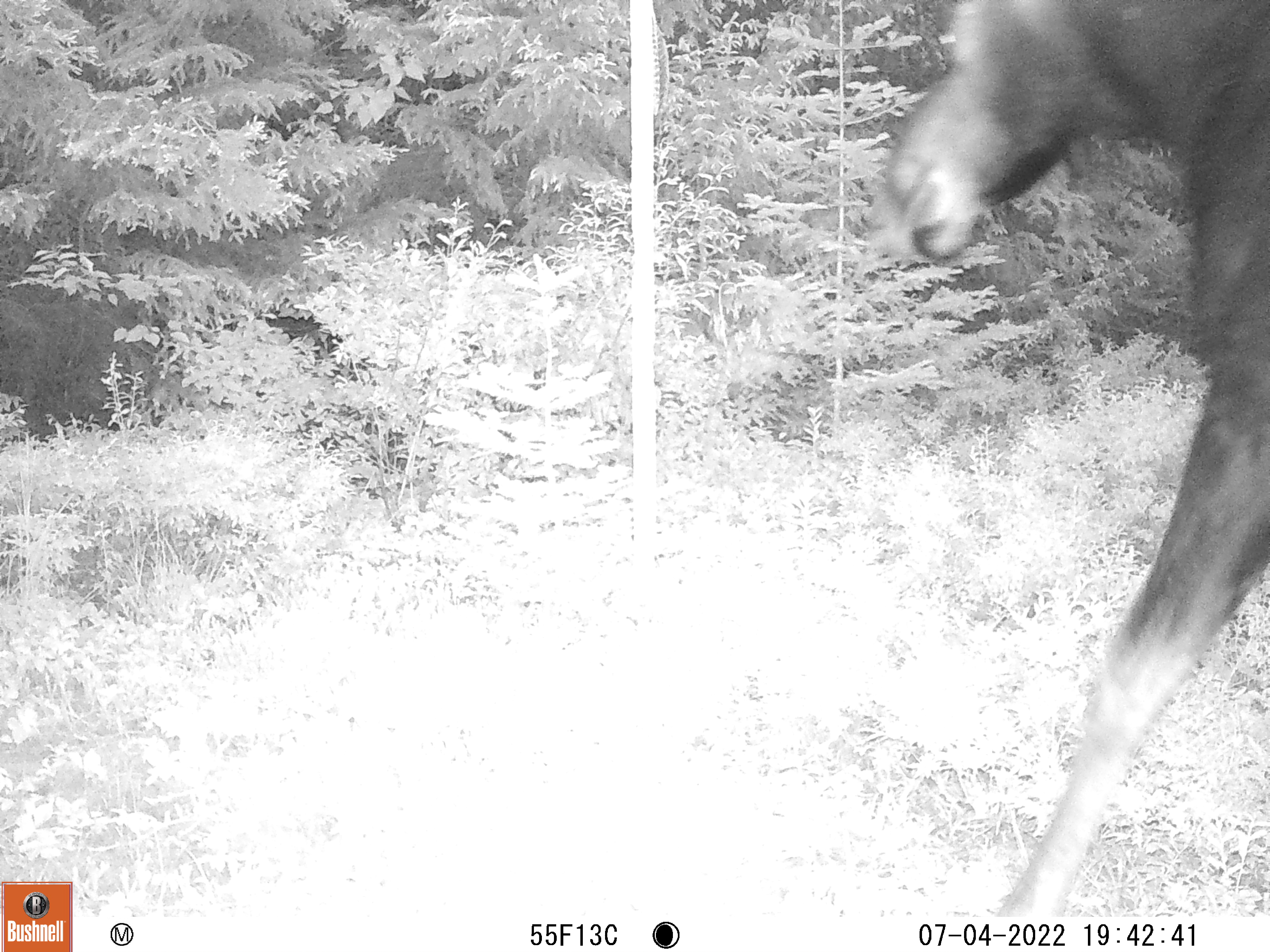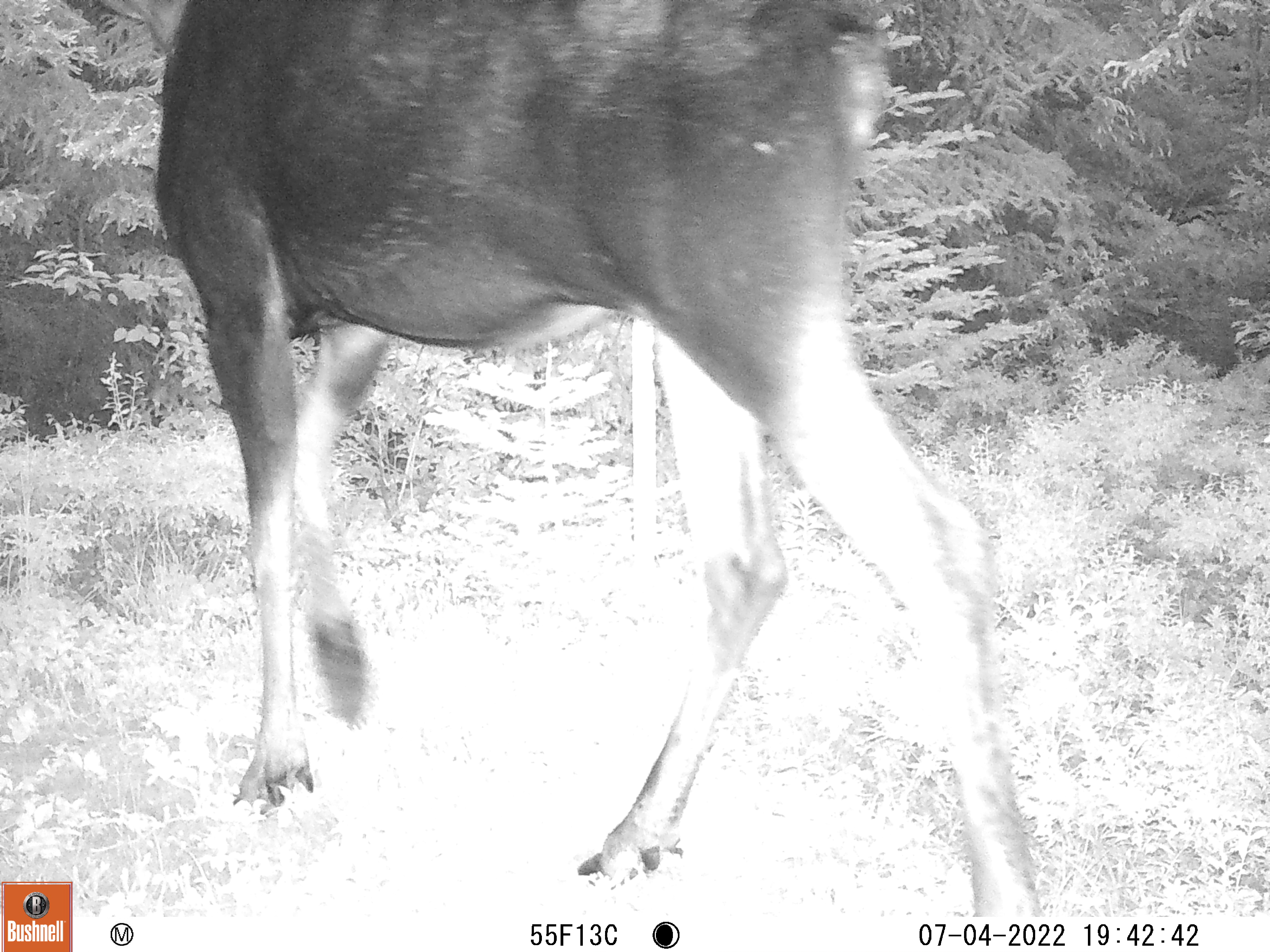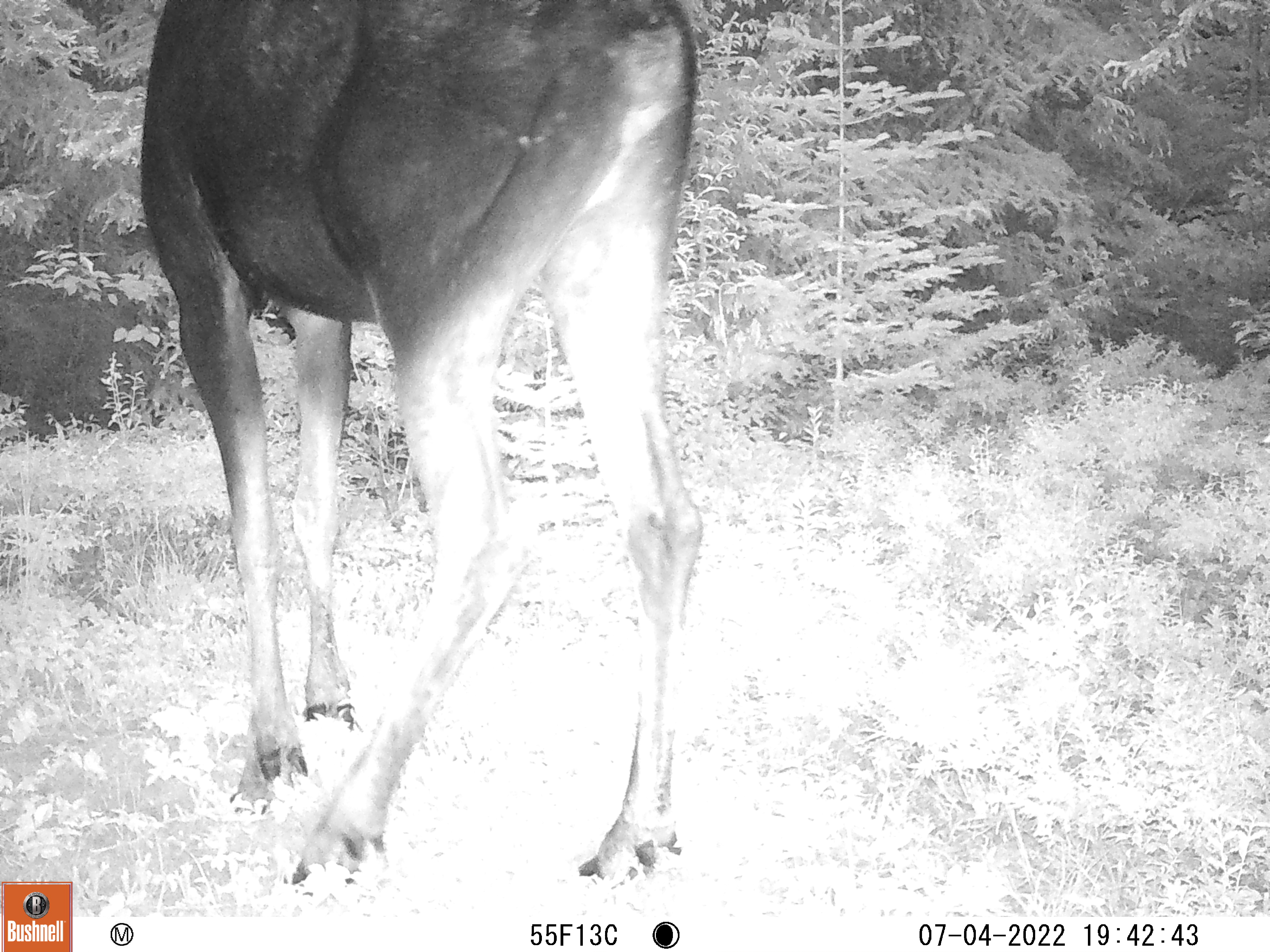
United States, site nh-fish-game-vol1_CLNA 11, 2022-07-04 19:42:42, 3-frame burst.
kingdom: Animalia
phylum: Chordata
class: Mammalia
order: Artiodactyla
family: Cervidae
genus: Alces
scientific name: Alces alces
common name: moose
Moose (Alces alces).